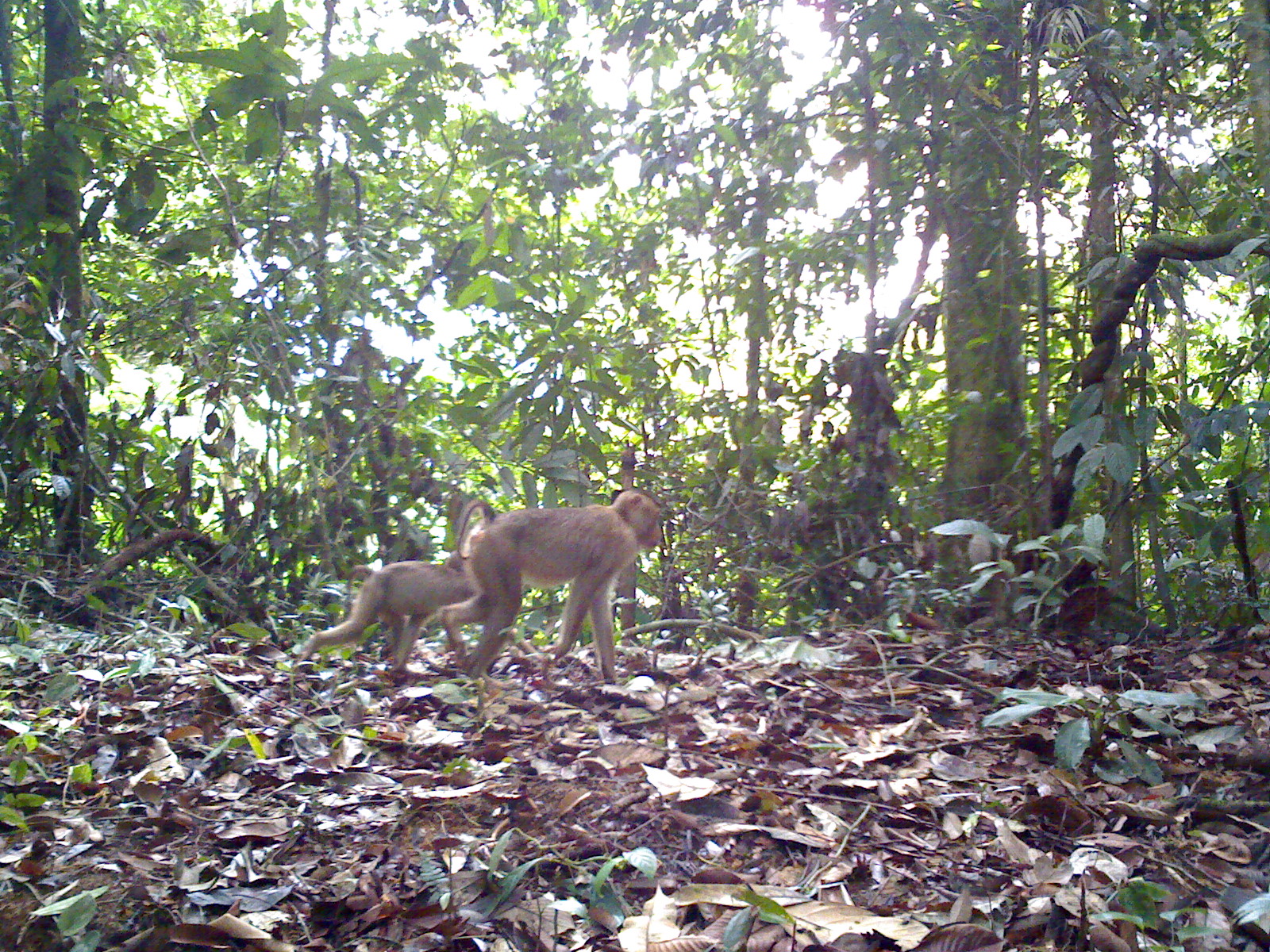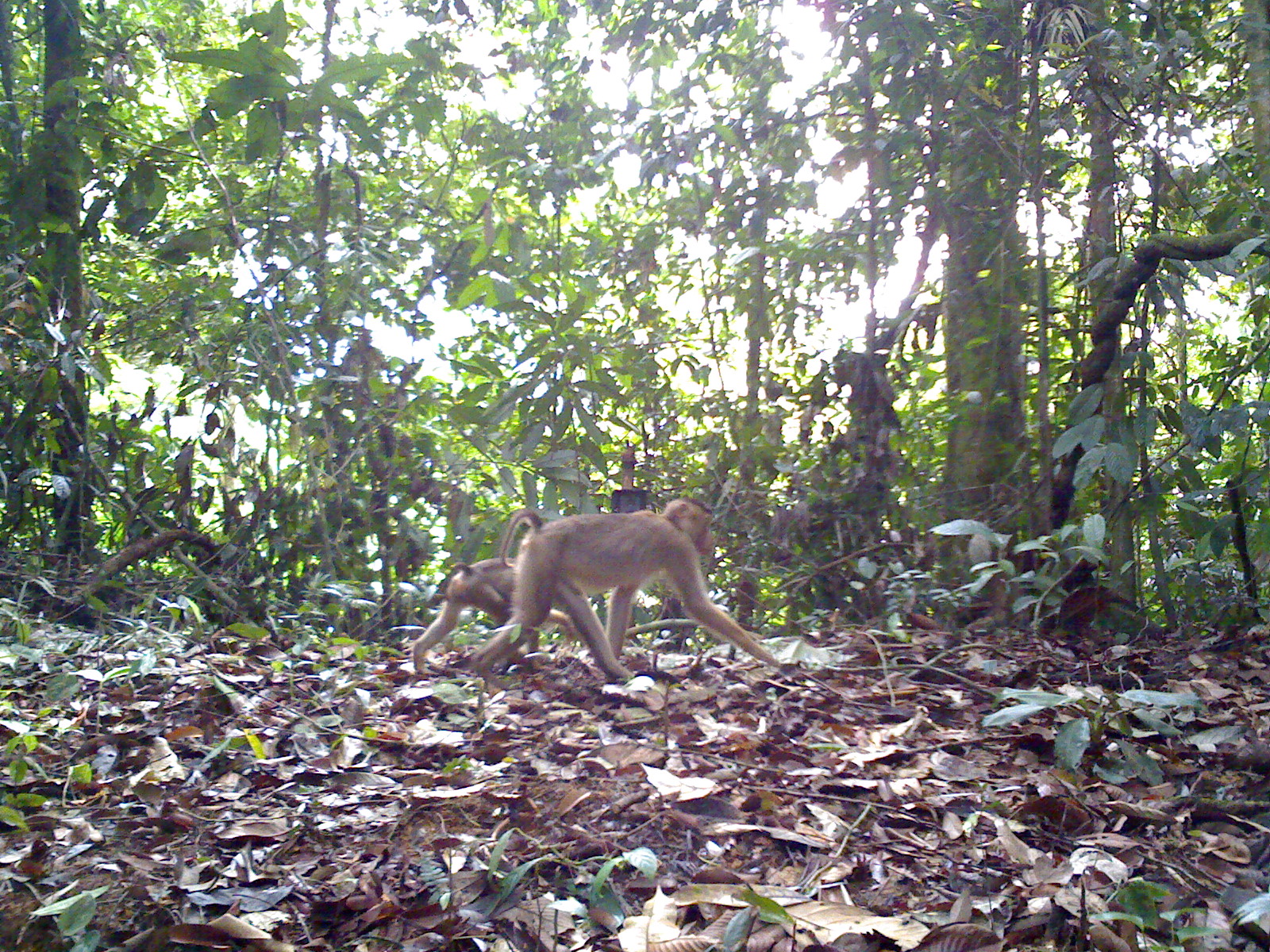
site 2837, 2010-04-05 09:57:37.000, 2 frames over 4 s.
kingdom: Animalia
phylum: Chordata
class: Mammalia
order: Primates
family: Cercopithecidae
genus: Macaca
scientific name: Macaca nemestrina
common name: southern pig-tailed macaque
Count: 2.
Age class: juvenile.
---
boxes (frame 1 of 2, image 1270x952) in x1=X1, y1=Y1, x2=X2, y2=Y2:
macaca nemestrina: x1=441, y1=489, x2=664, y2=682; x1=297, y1=551, x2=537, y2=676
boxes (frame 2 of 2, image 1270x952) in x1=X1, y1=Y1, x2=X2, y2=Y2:
macaca nemestrina: x1=467, y1=494, x2=783, y2=683; x1=409, y1=554, x2=582, y2=677